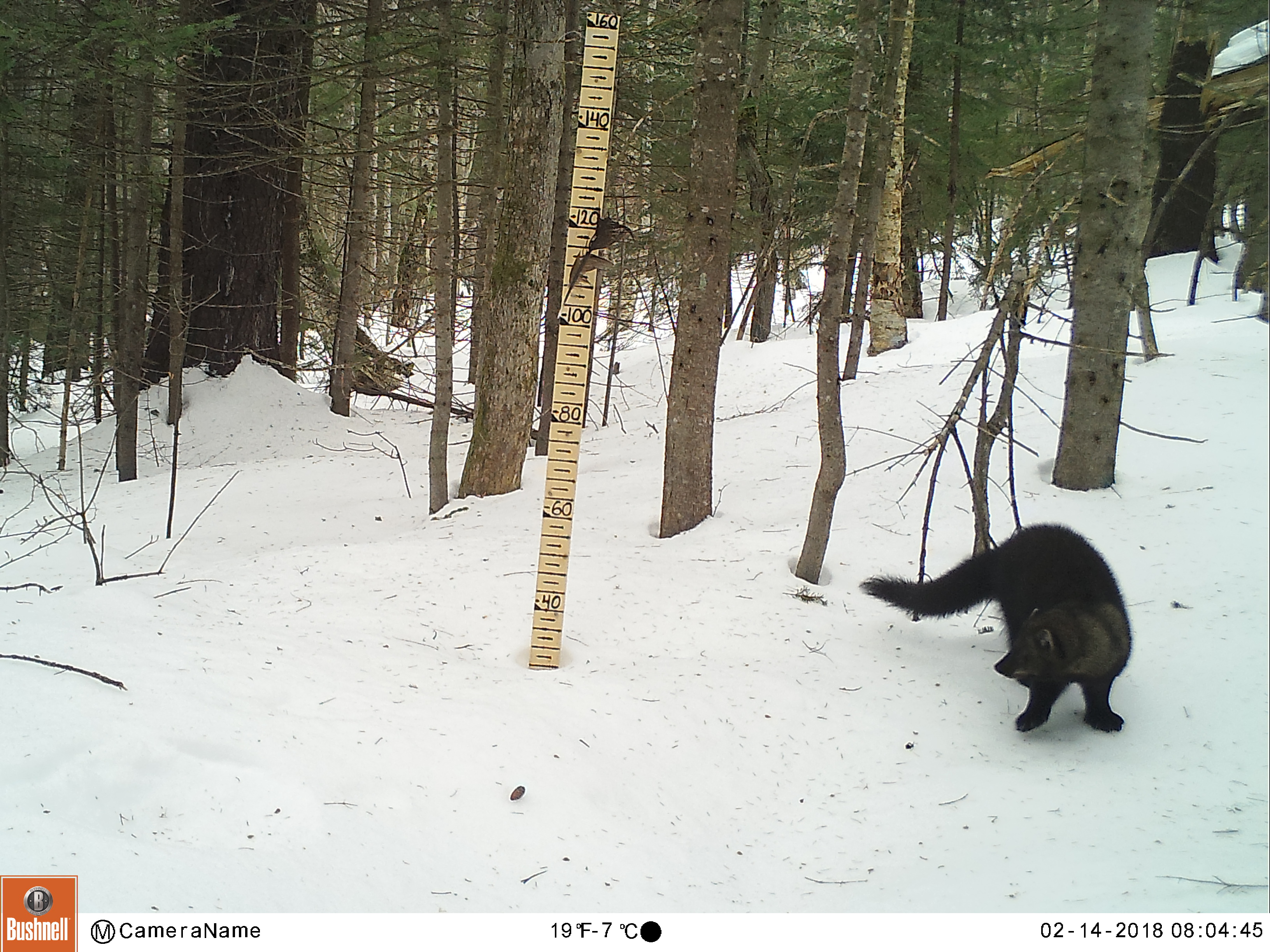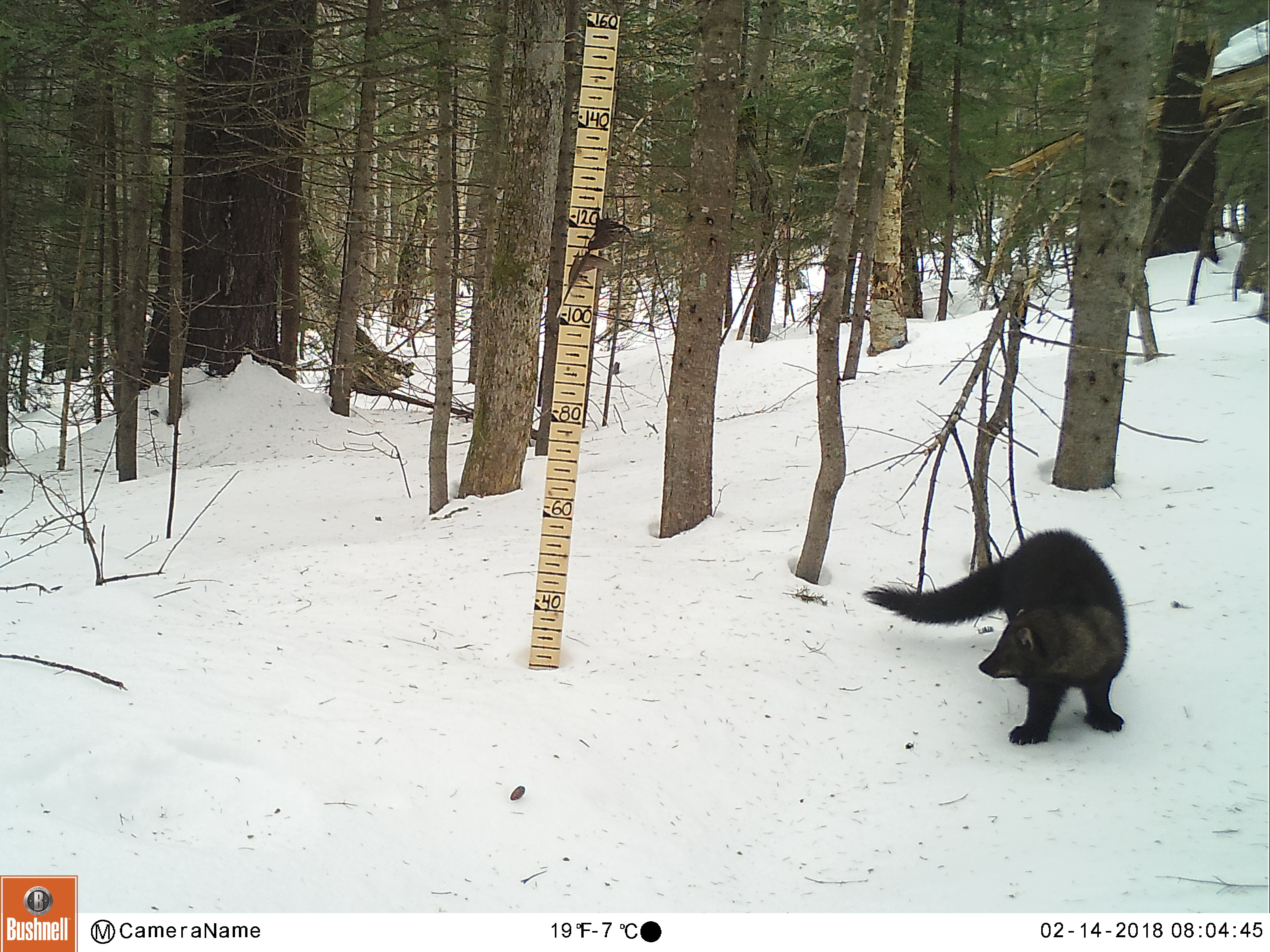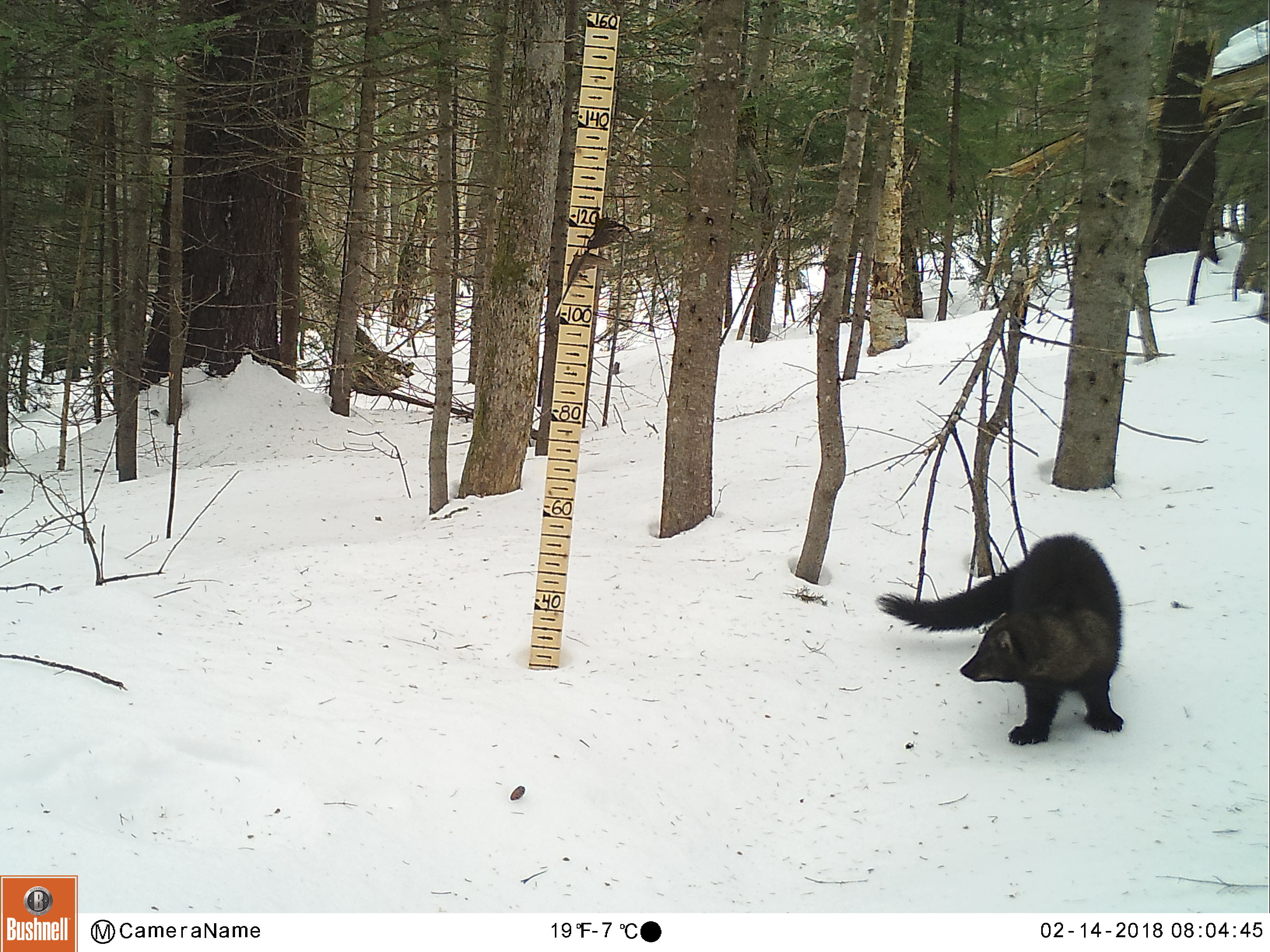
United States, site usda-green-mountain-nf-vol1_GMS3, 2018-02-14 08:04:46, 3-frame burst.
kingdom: Animalia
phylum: Chordata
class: Mammalia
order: Carnivora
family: Mustelidae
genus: Pekania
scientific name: Pekania pennanti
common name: fisher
Fisher (Pekania pennanti).